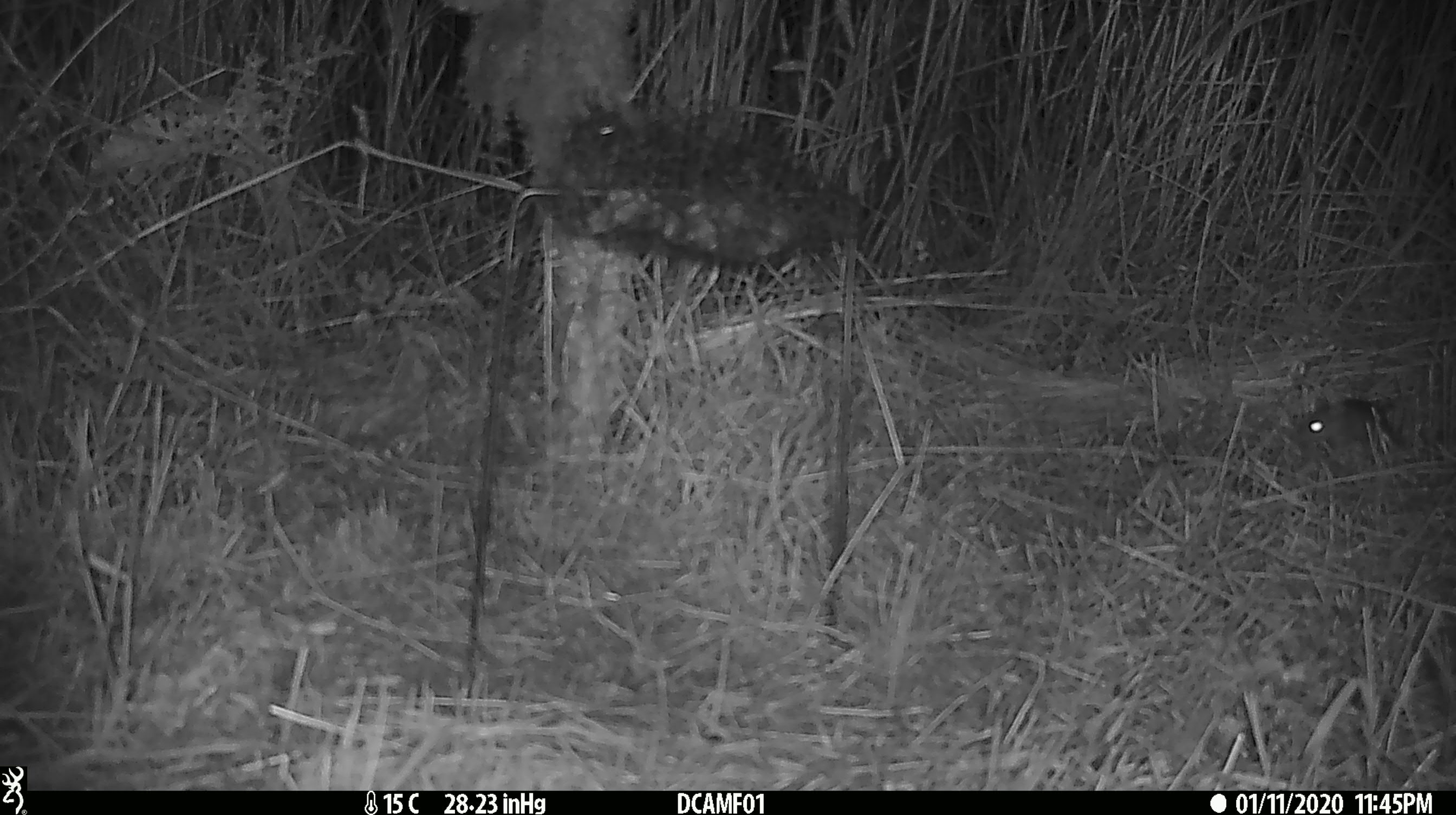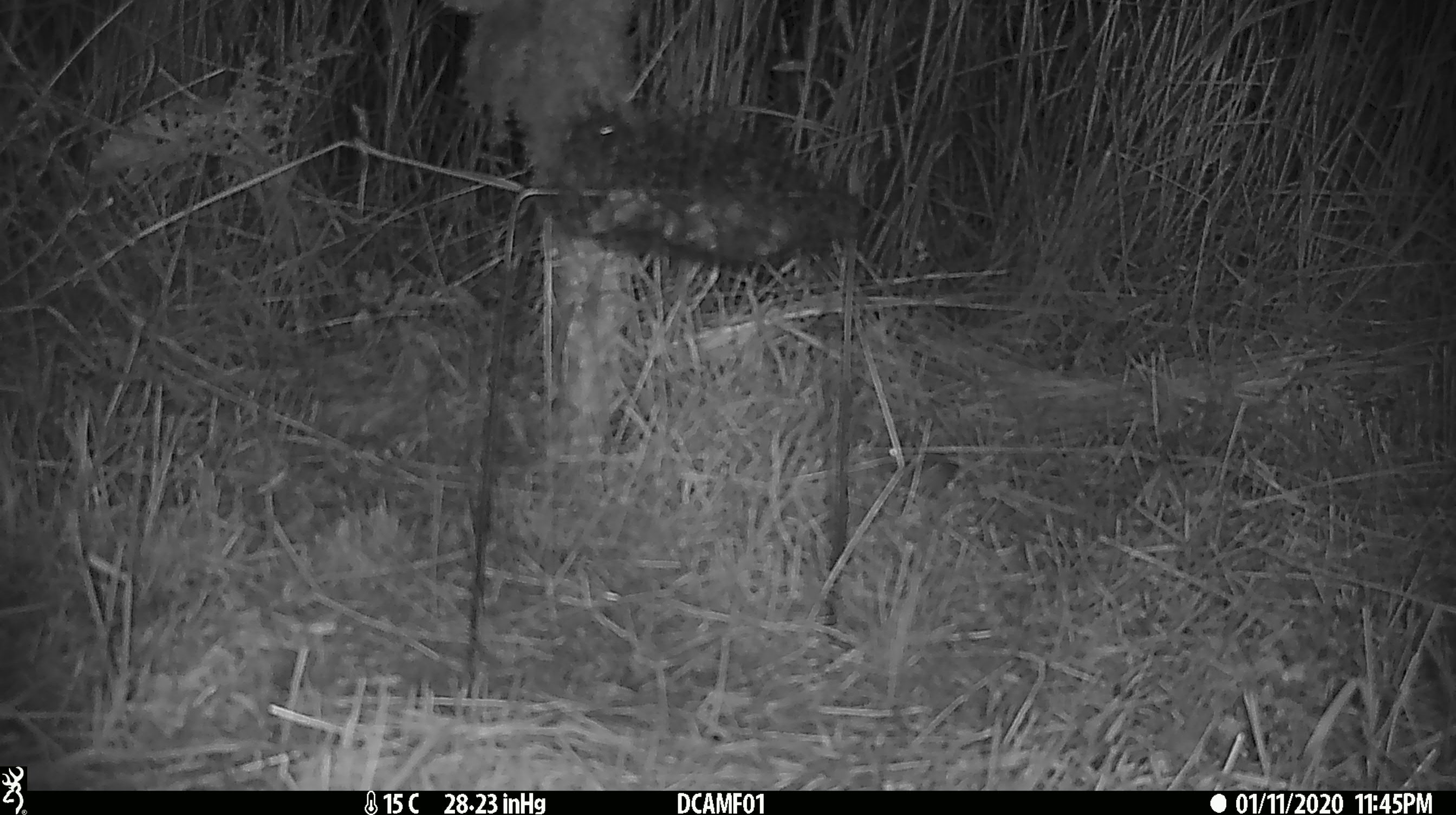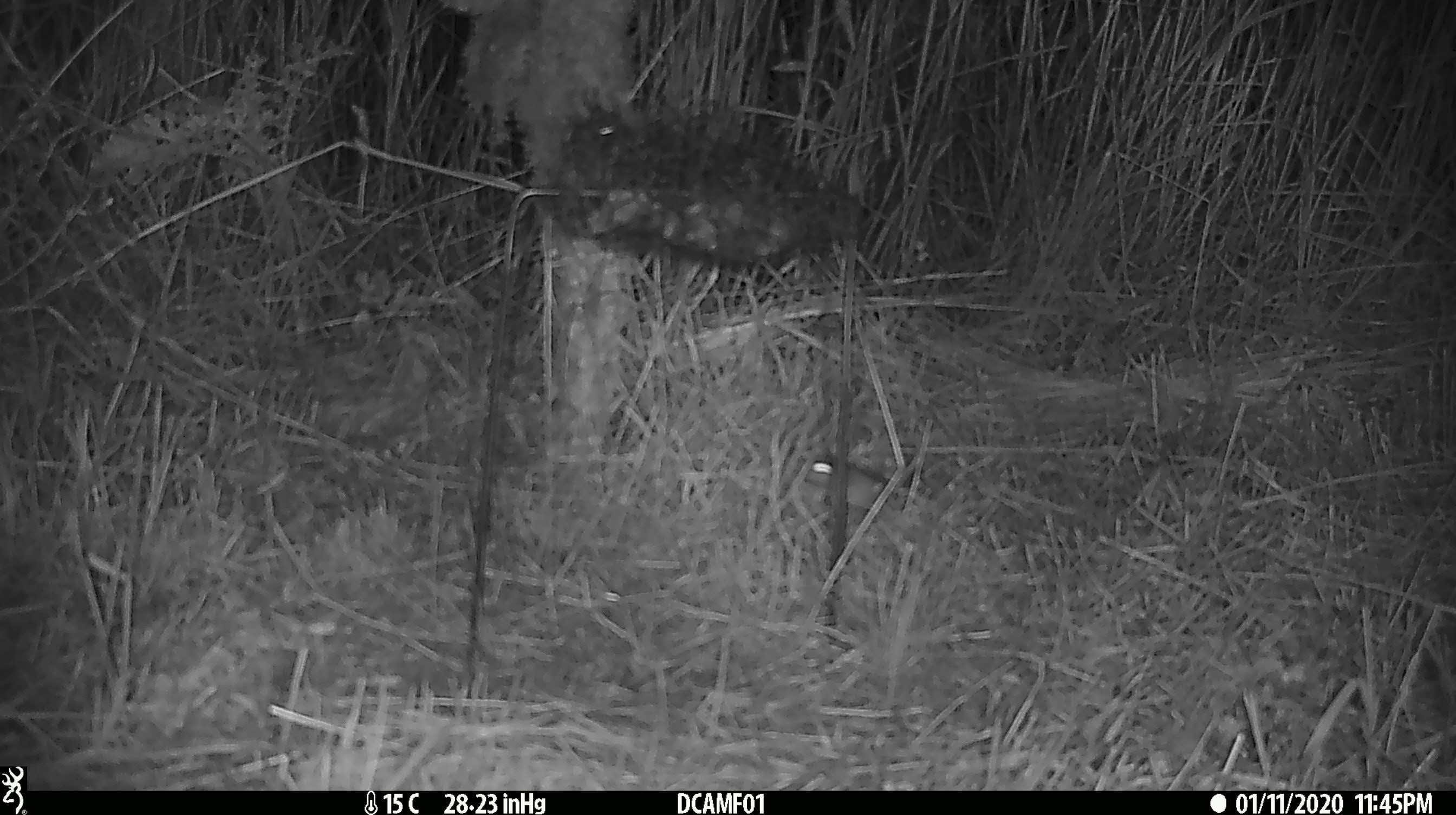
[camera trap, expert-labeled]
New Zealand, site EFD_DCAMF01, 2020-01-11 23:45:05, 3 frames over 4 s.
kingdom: Animalia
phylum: Chordata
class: Mammalia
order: Rodentia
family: Muridae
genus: Mus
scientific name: Mus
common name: mouse